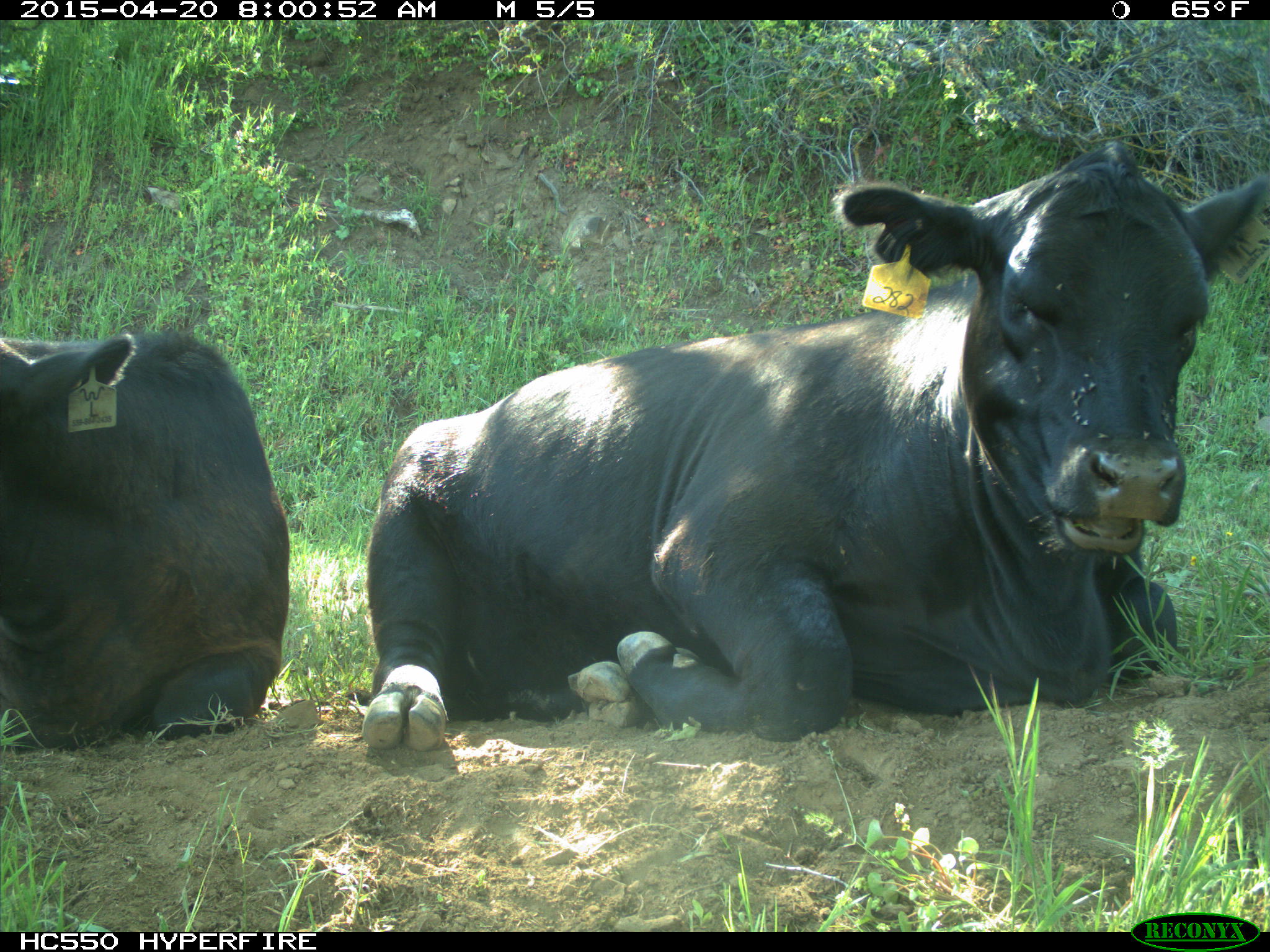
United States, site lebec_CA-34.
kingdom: Animalia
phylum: Chordata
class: Mammalia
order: Artiodactyla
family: Bovidae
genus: Bos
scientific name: Bos taurus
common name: domestic cow